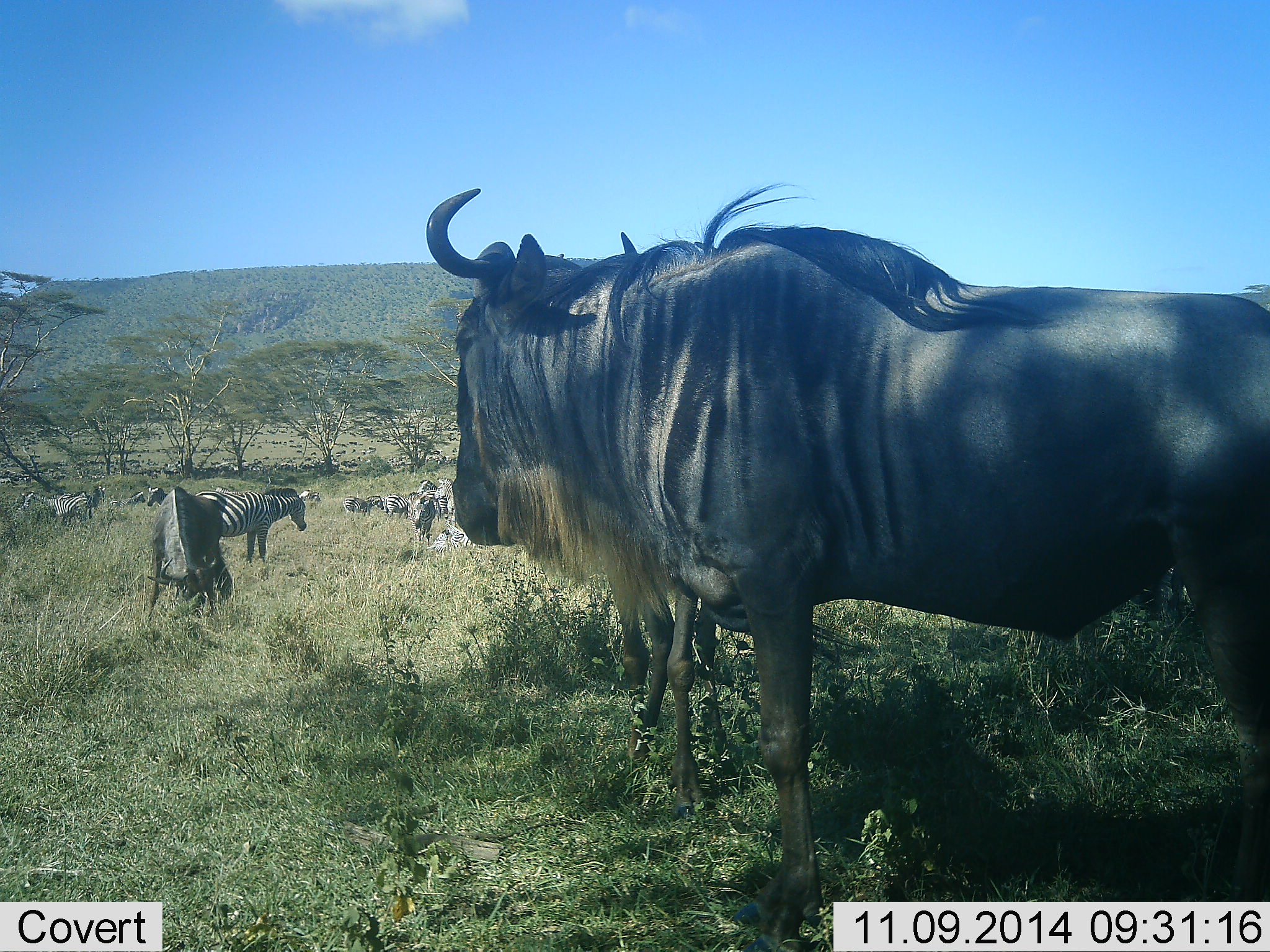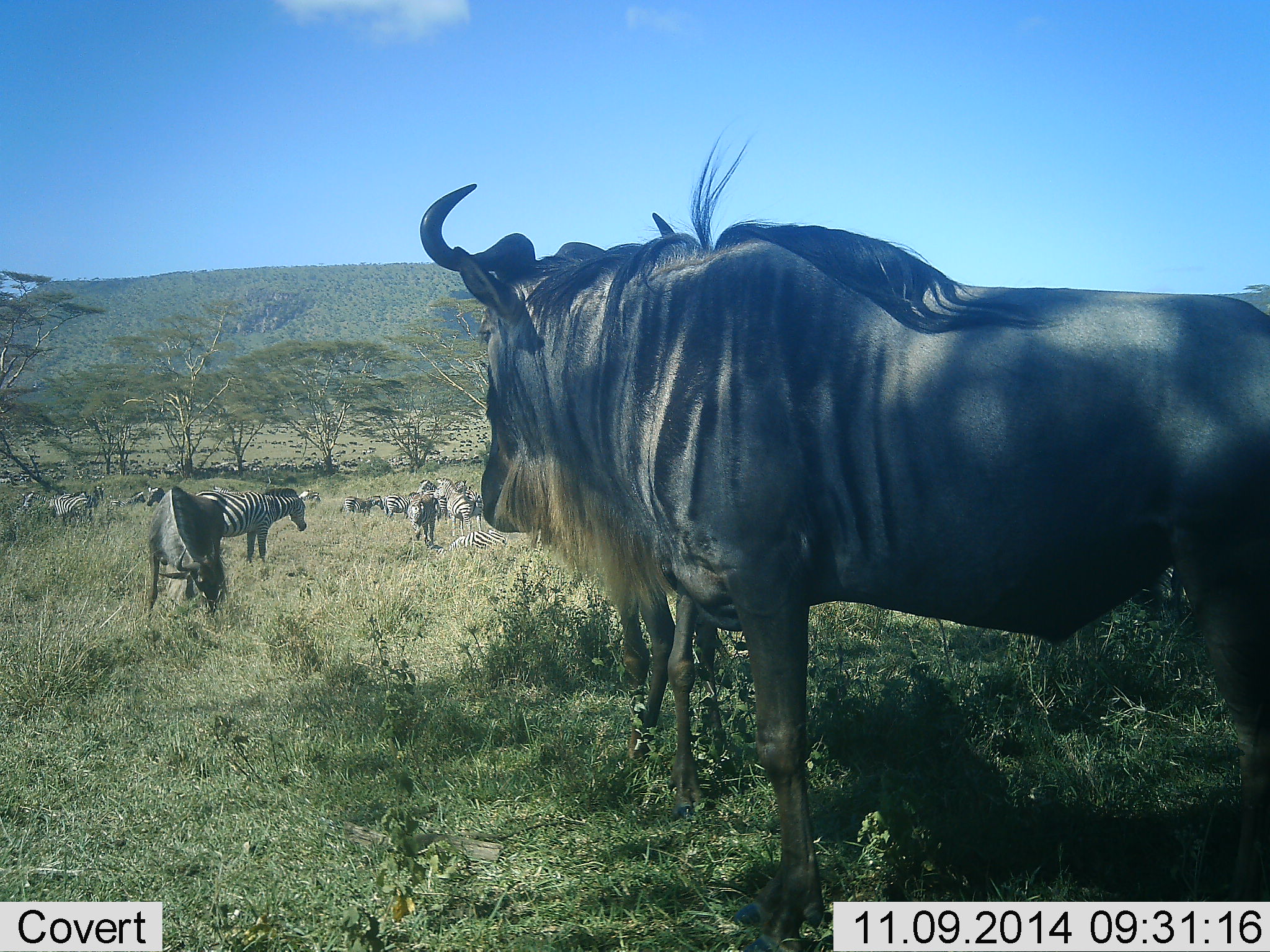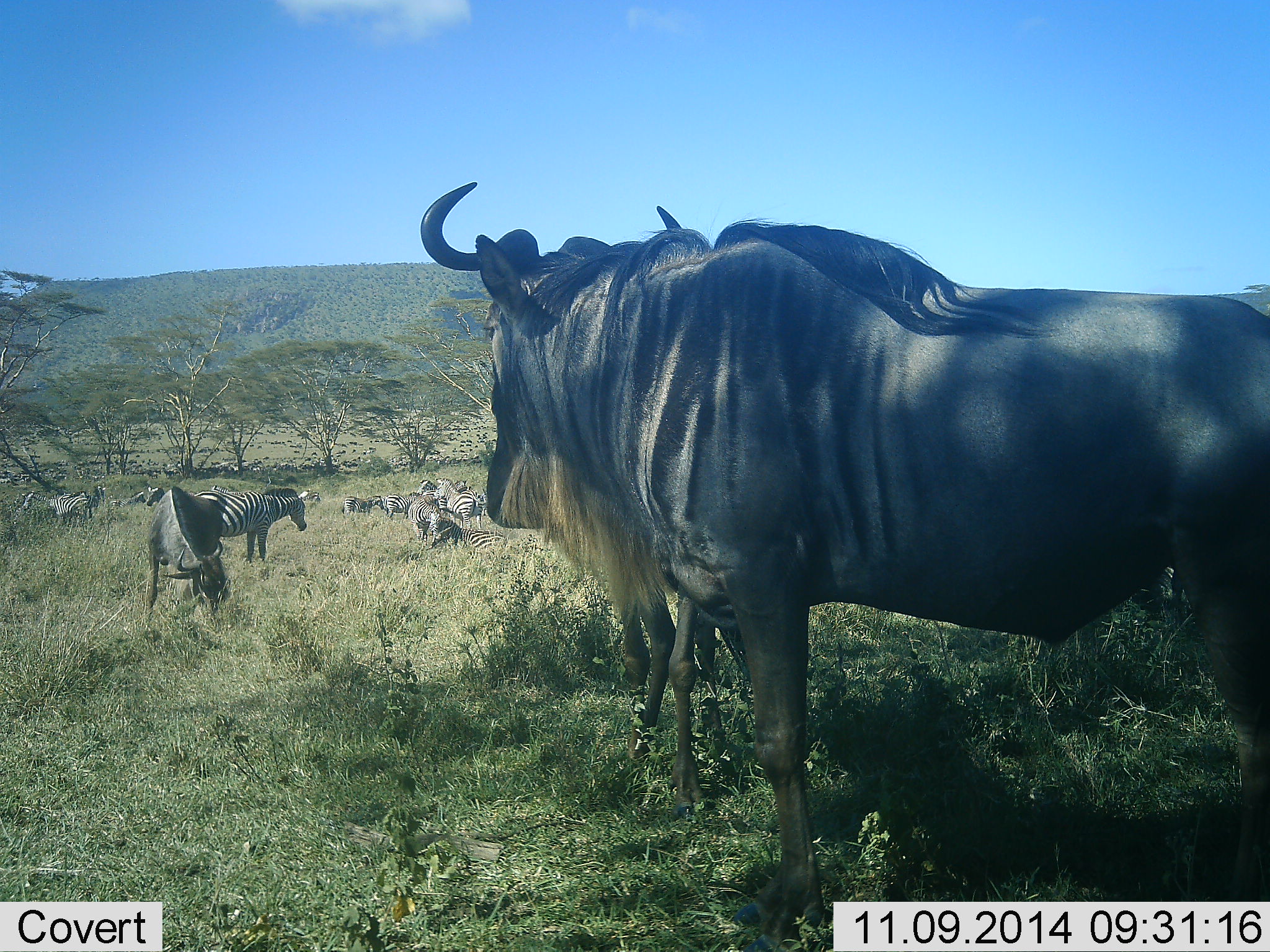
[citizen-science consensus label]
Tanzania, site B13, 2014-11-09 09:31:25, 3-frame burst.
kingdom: Animalia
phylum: Chordata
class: Mammalia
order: Artiodactyla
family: Bovidae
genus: Connochaetes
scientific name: Connochaetes taurinus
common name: blue wildebeest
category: wildebeest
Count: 4.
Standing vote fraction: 100%.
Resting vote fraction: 0%.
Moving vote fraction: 0%.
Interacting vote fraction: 18%.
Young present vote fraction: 9%.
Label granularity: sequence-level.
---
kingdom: Animalia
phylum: Chordata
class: Mammalia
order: Perissodactyla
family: Equidae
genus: Equus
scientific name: Equus quagga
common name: plains zebra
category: zebra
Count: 8.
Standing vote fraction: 82%.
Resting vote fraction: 55%.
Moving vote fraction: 9%.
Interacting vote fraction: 18%.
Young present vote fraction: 9%.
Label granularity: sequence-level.